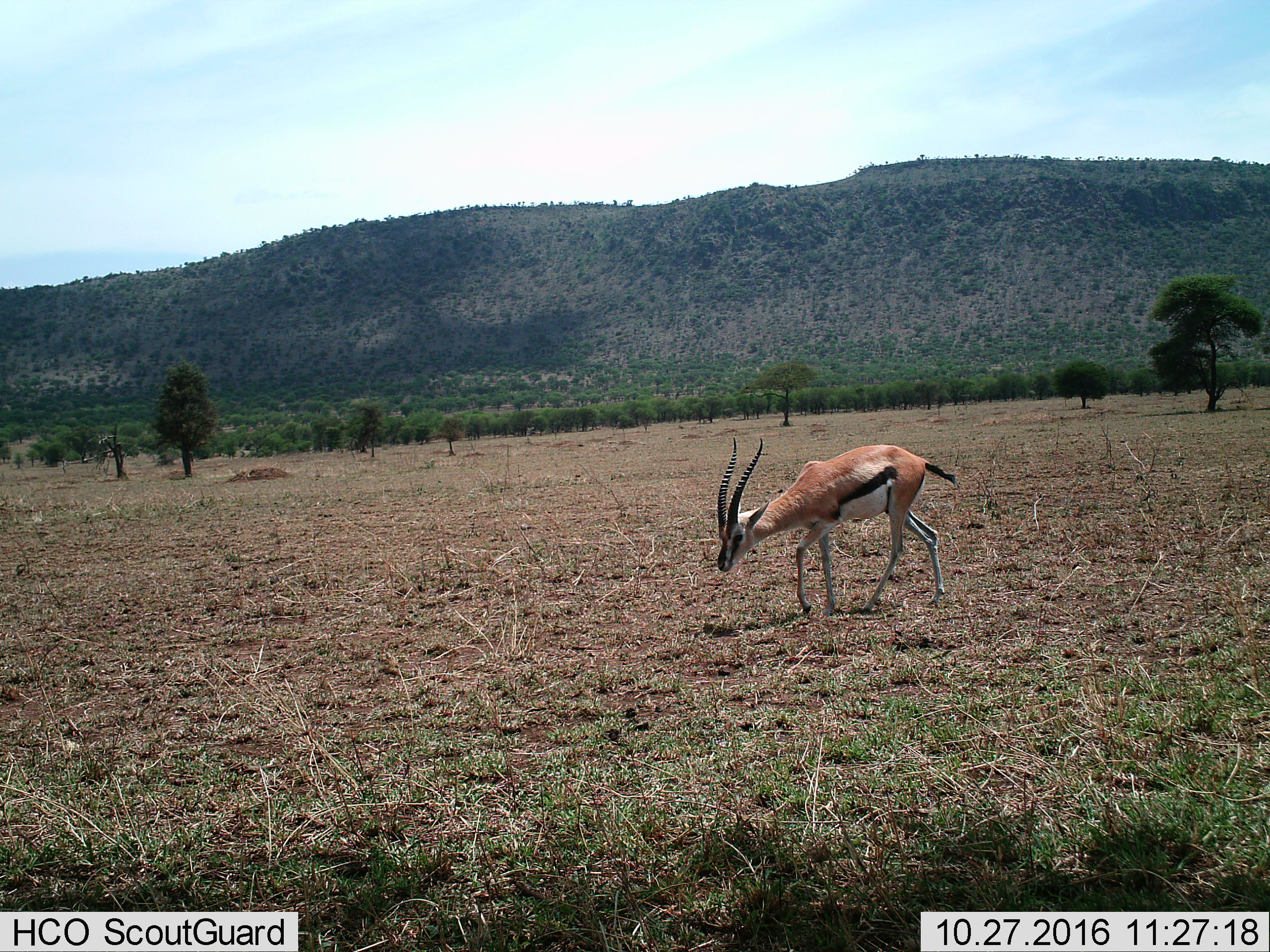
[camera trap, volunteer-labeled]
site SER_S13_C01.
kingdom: Animalia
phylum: Chordata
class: Mammalia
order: Artiodactyla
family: Bovidae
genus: Eudorcas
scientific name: Eudorcas thomsonii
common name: thomson's gazelle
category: gazellethomsons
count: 1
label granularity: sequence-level